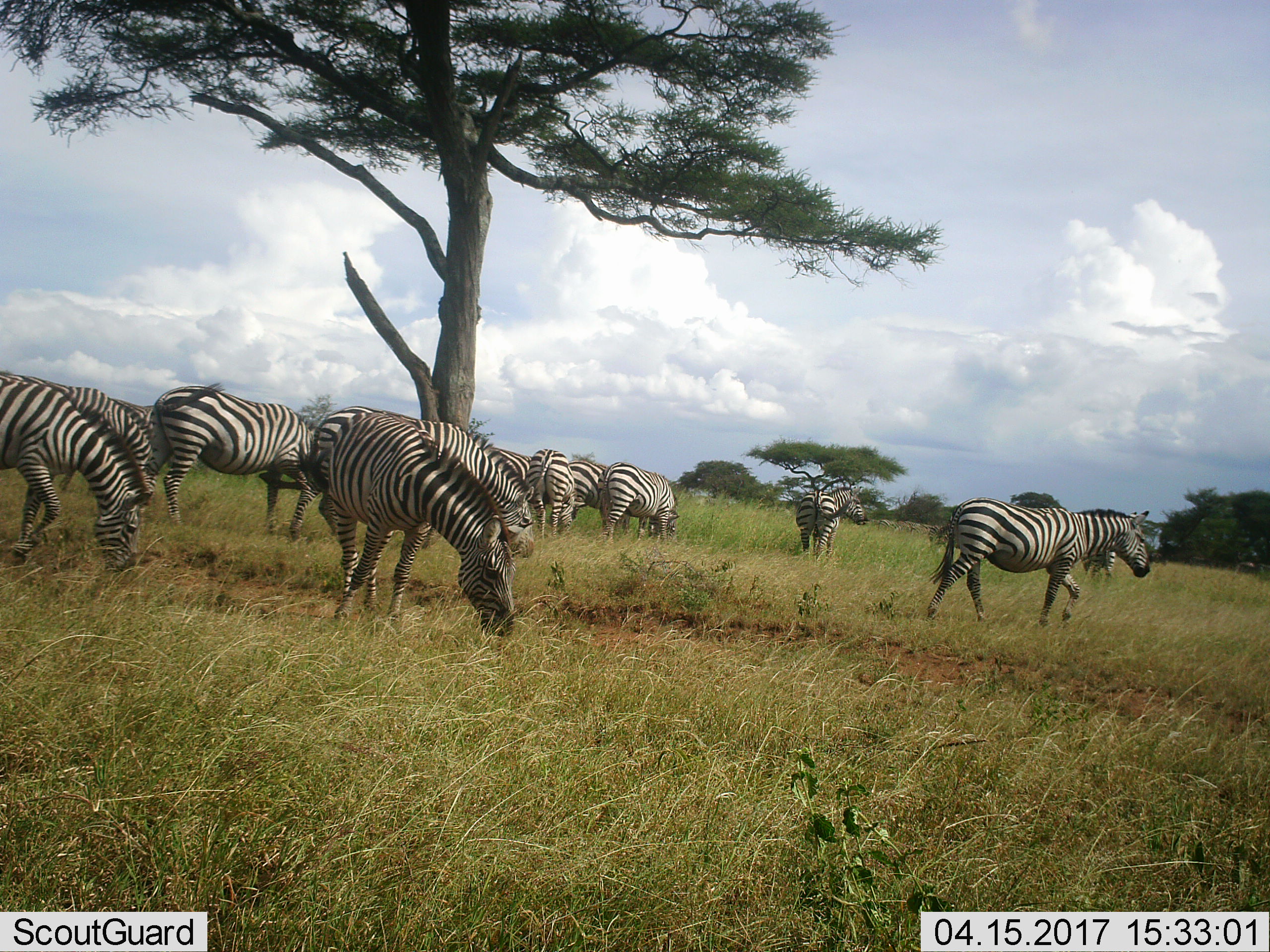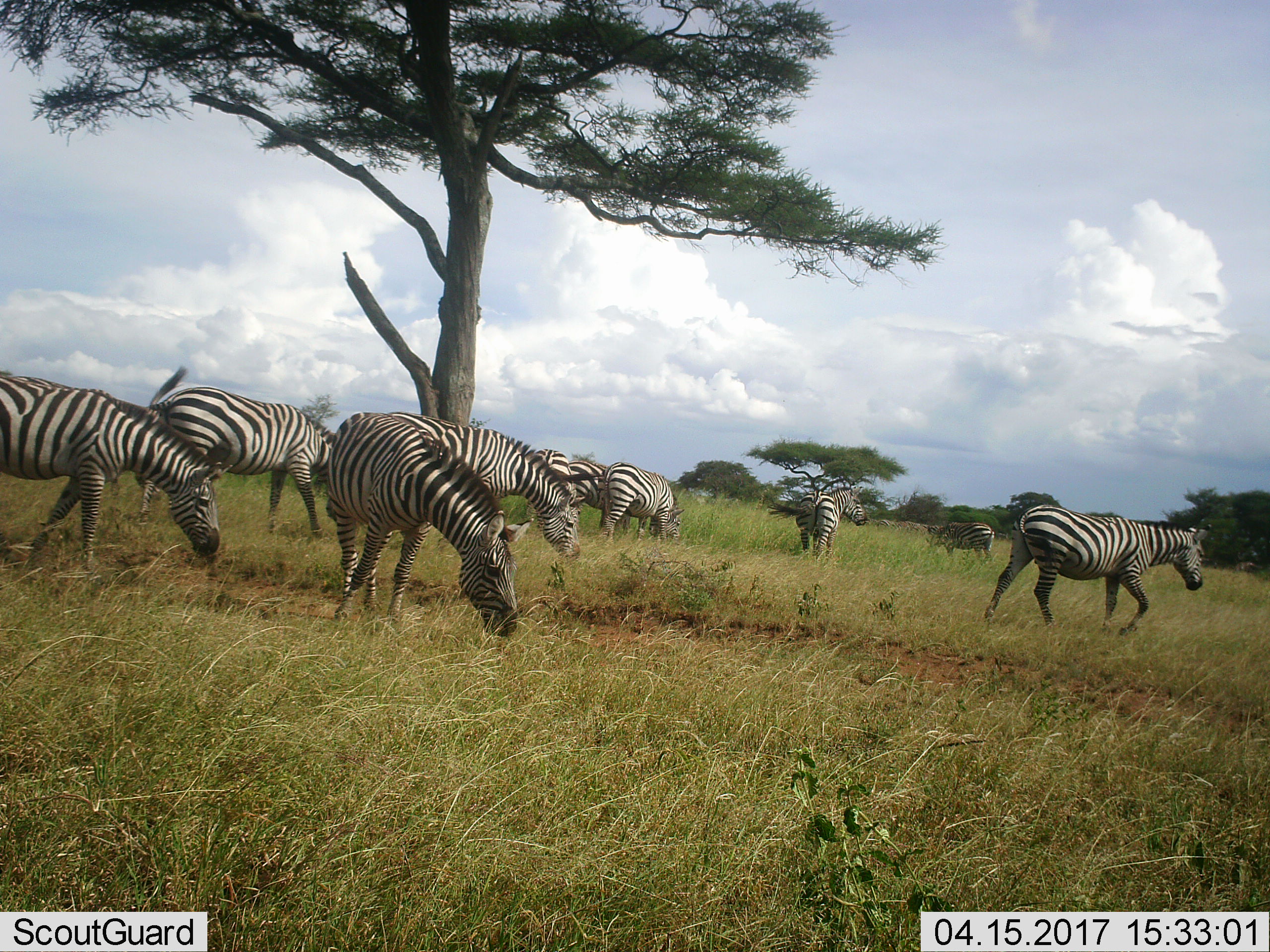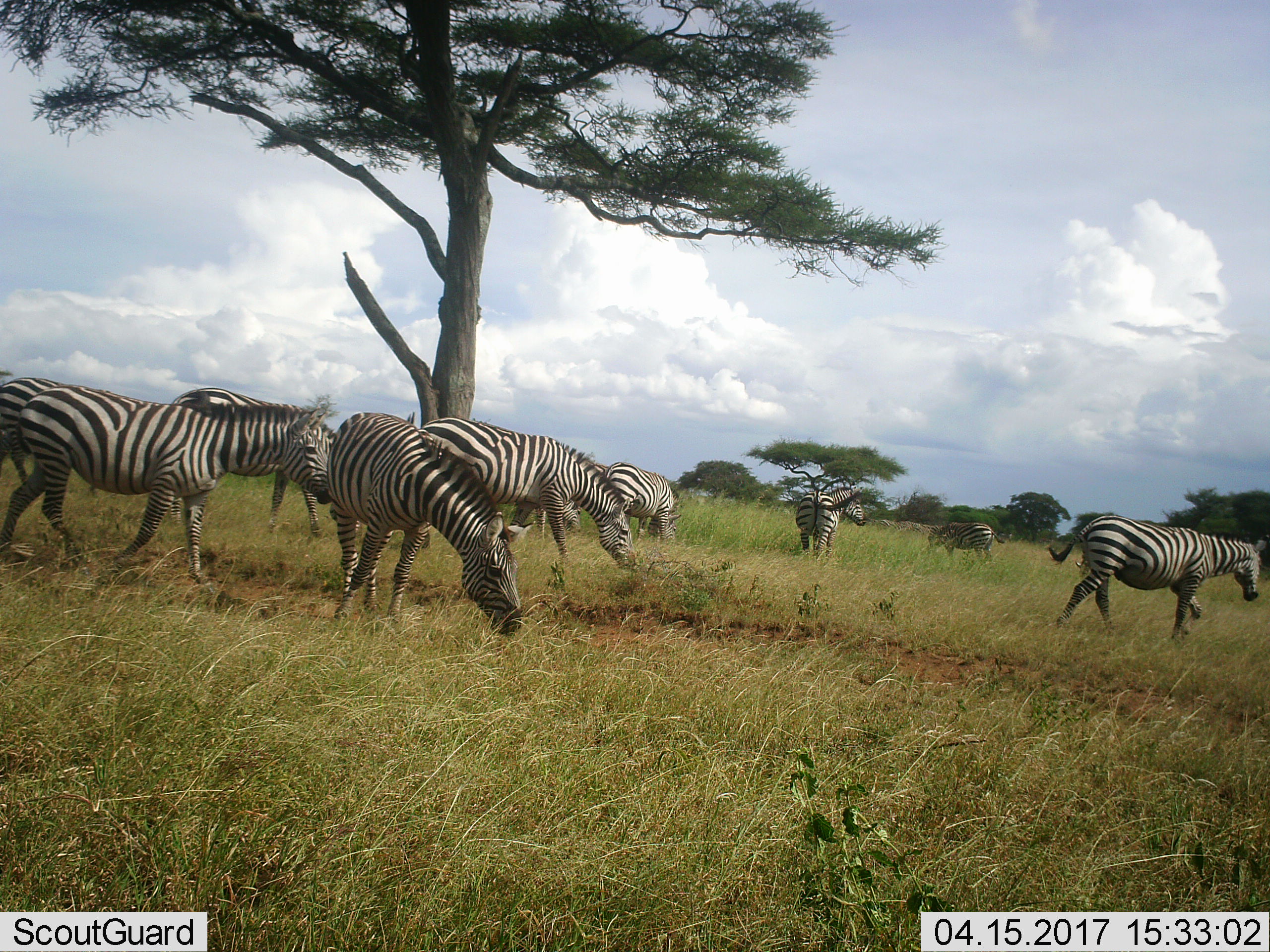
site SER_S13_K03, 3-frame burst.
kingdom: Animalia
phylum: Chordata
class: Mammalia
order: Perissodactyla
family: Equidae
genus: Equus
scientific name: Equus quagga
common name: plains zebra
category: zebraplains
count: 11-50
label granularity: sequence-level